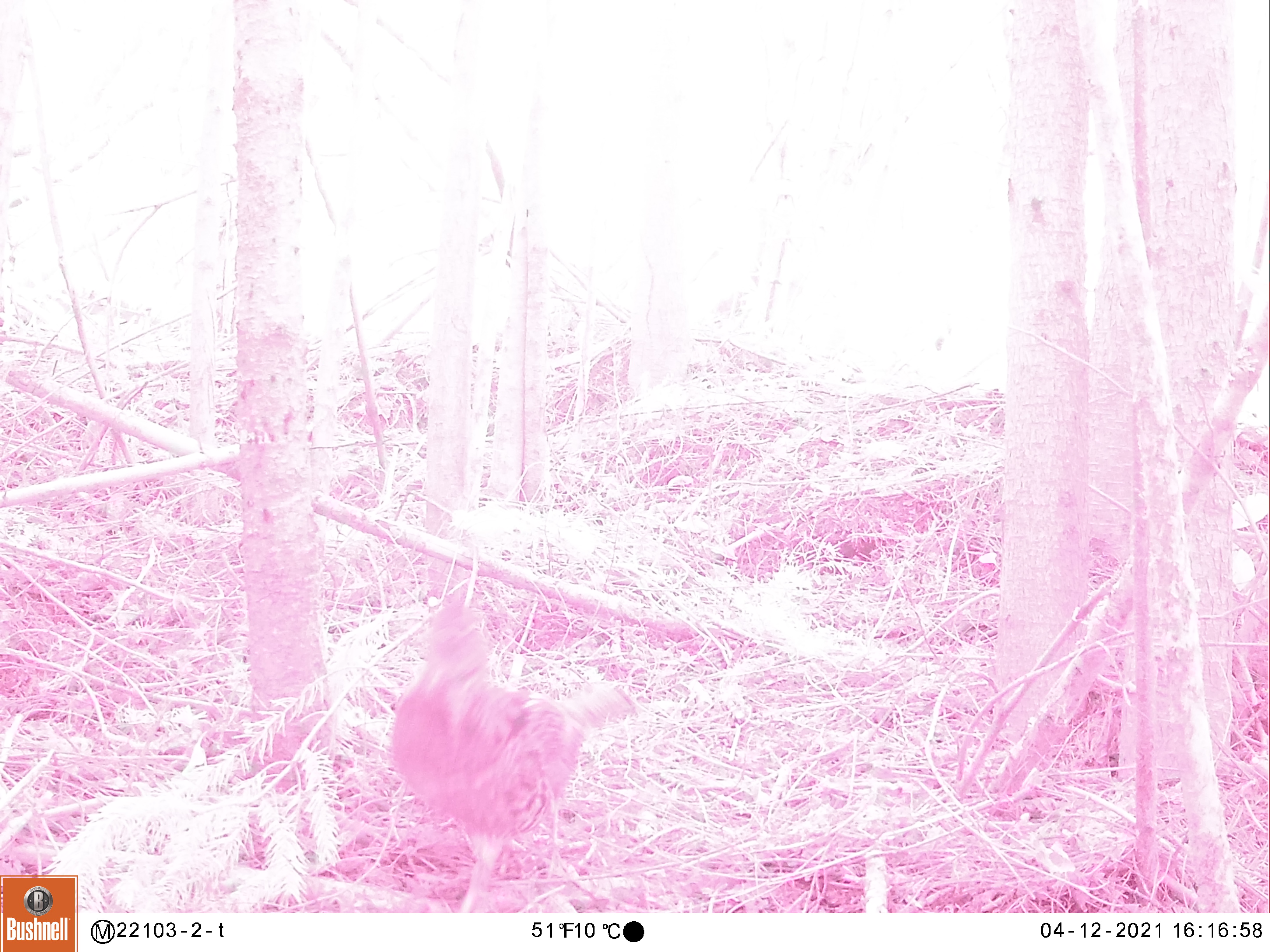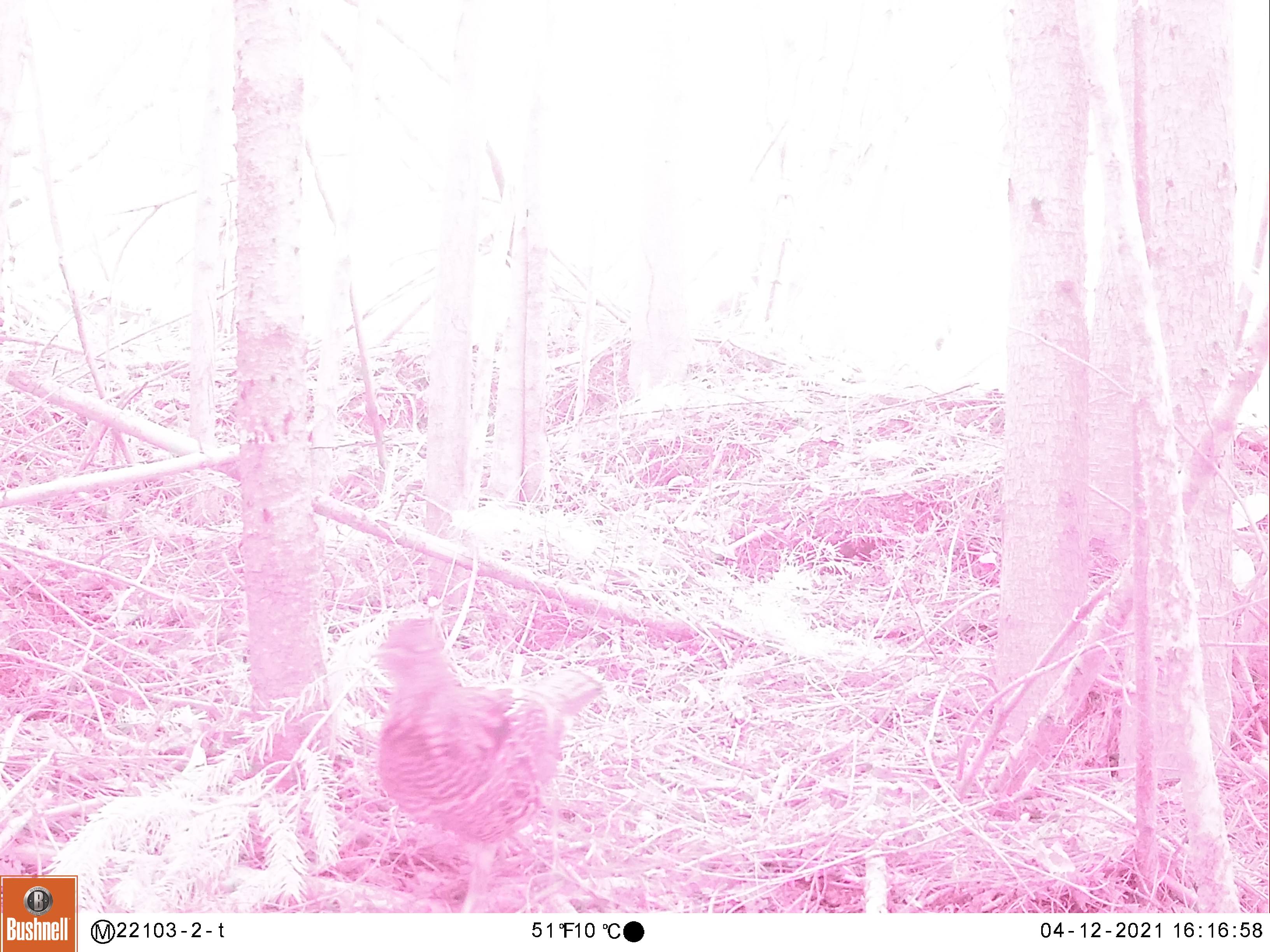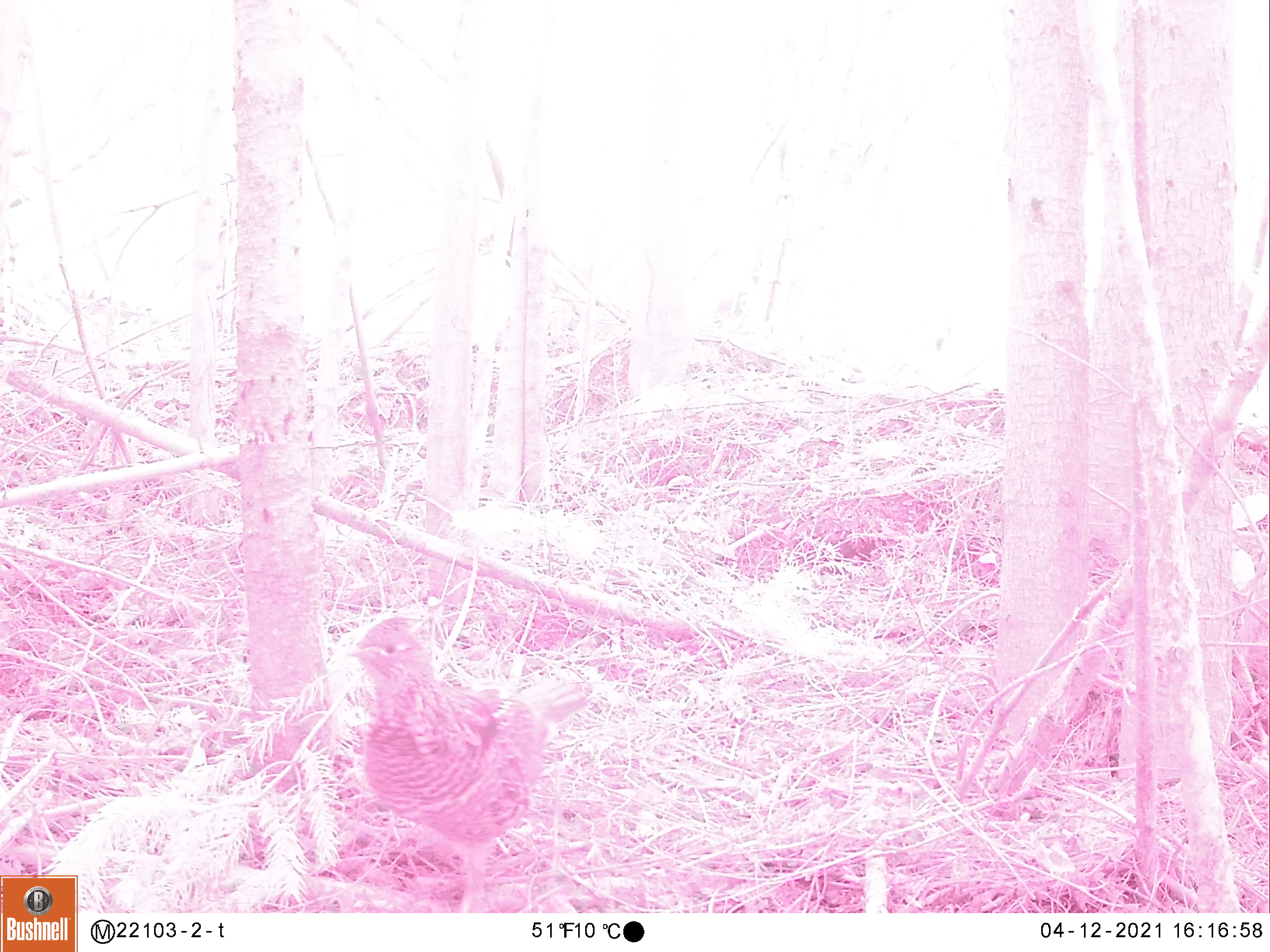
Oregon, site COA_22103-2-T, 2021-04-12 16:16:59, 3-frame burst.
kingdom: Animalia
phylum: Chordata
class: Aves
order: Galliformes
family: Phasianidae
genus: Bonasa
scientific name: Bonasa umbellus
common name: ruffed grouse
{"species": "ruffed grouse (Bonasa umbellus)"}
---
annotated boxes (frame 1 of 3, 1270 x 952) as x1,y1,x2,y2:
ruffed grouse: 365,580,645,912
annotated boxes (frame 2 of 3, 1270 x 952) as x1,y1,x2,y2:
ruffed grouse: 342,588,628,913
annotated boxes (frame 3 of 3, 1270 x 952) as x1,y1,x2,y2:
ruffed grouse: 313,603,627,914